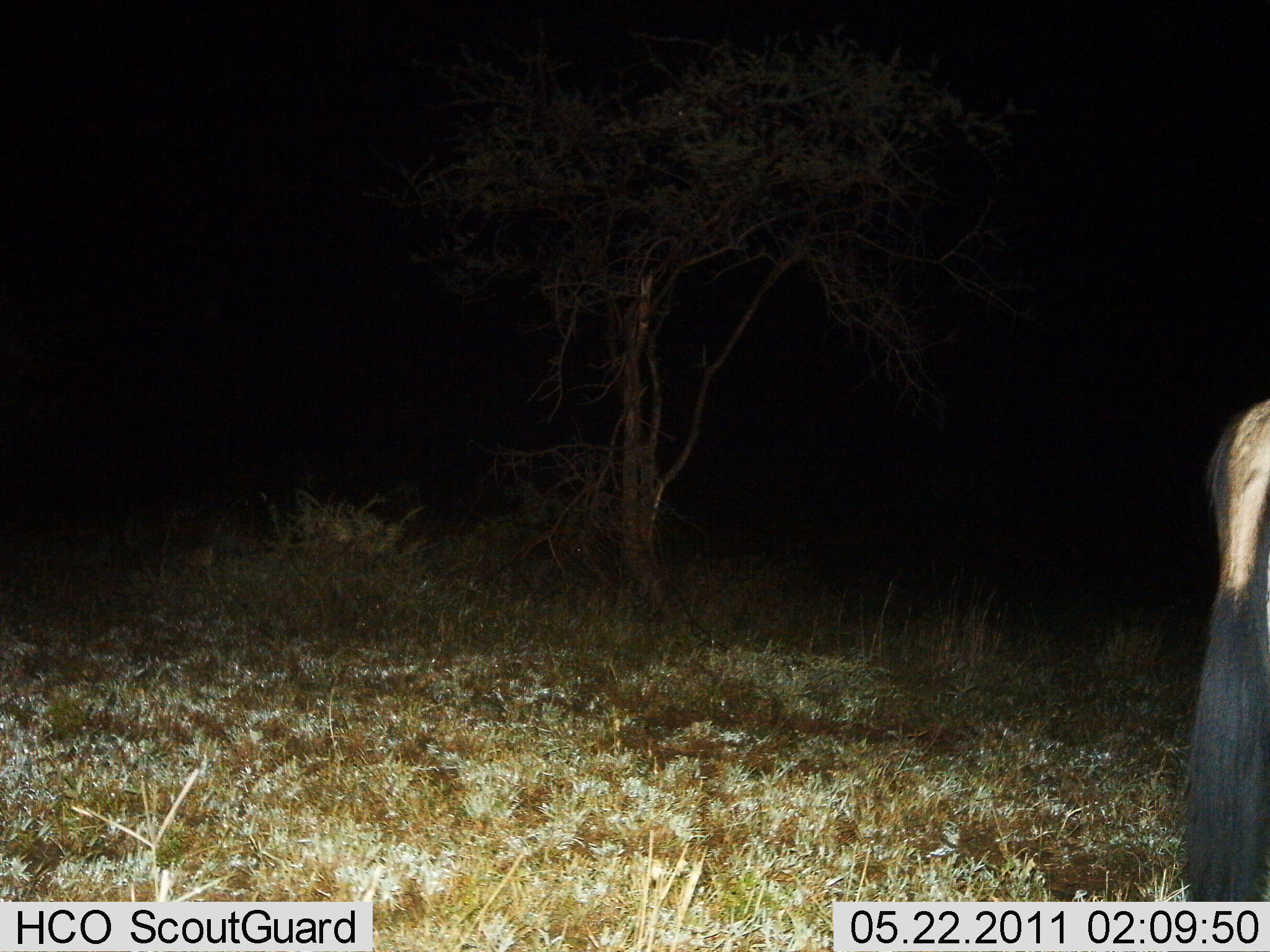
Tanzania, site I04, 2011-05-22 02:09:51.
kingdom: Animalia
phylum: Chordata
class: Mammalia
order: Artiodactyla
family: Bovidae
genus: Connochaetes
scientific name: Connochaetes taurinus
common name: blue wildebeest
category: wildebeest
Wildebeest (blue wildebeest) (Connochaetes taurinus), count 1. Behavior (volunteer vote fractions): standing 82%, resting 0%, moving 18%, interacting 0%. Young present (vote fraction): 0%. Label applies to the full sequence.